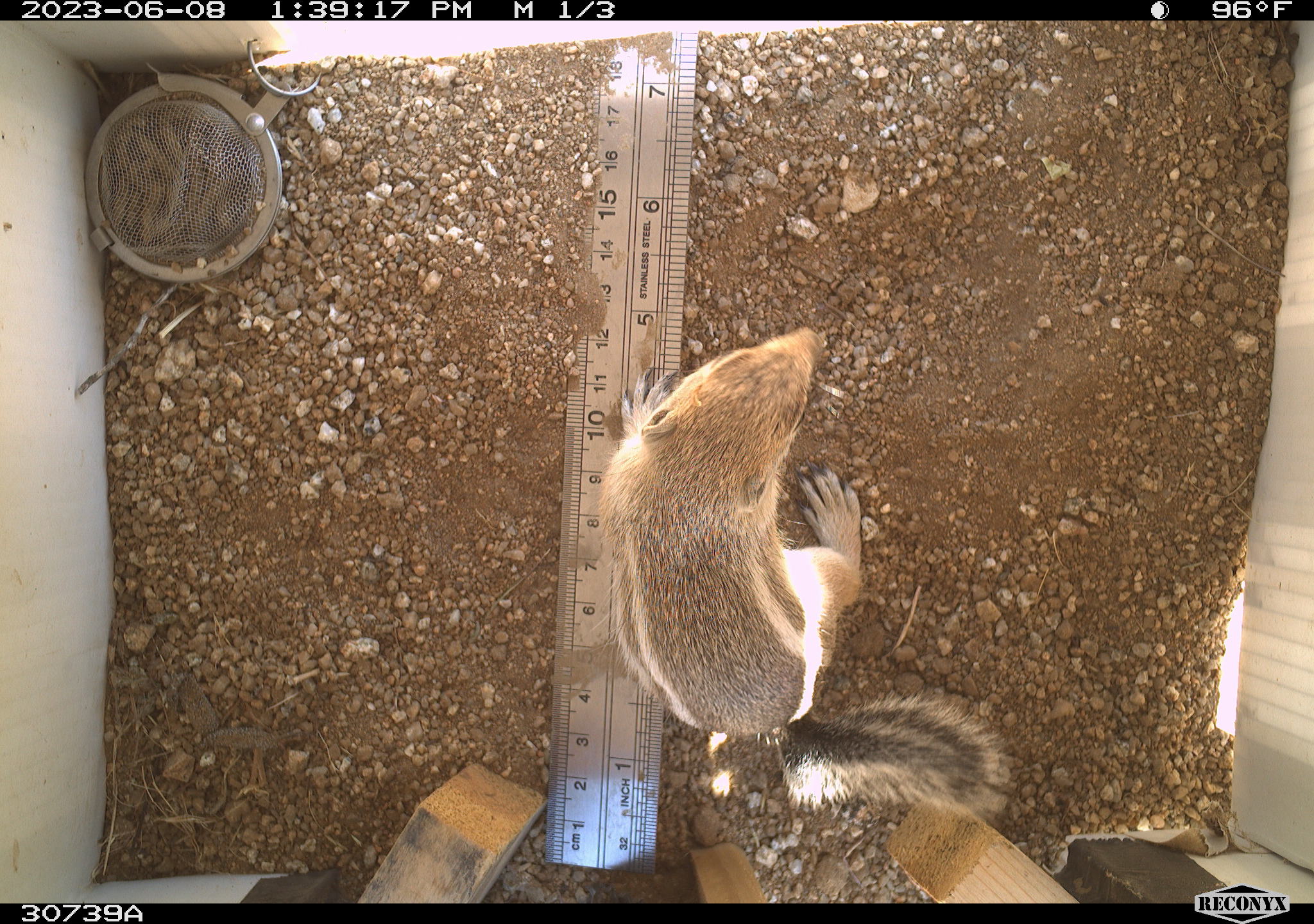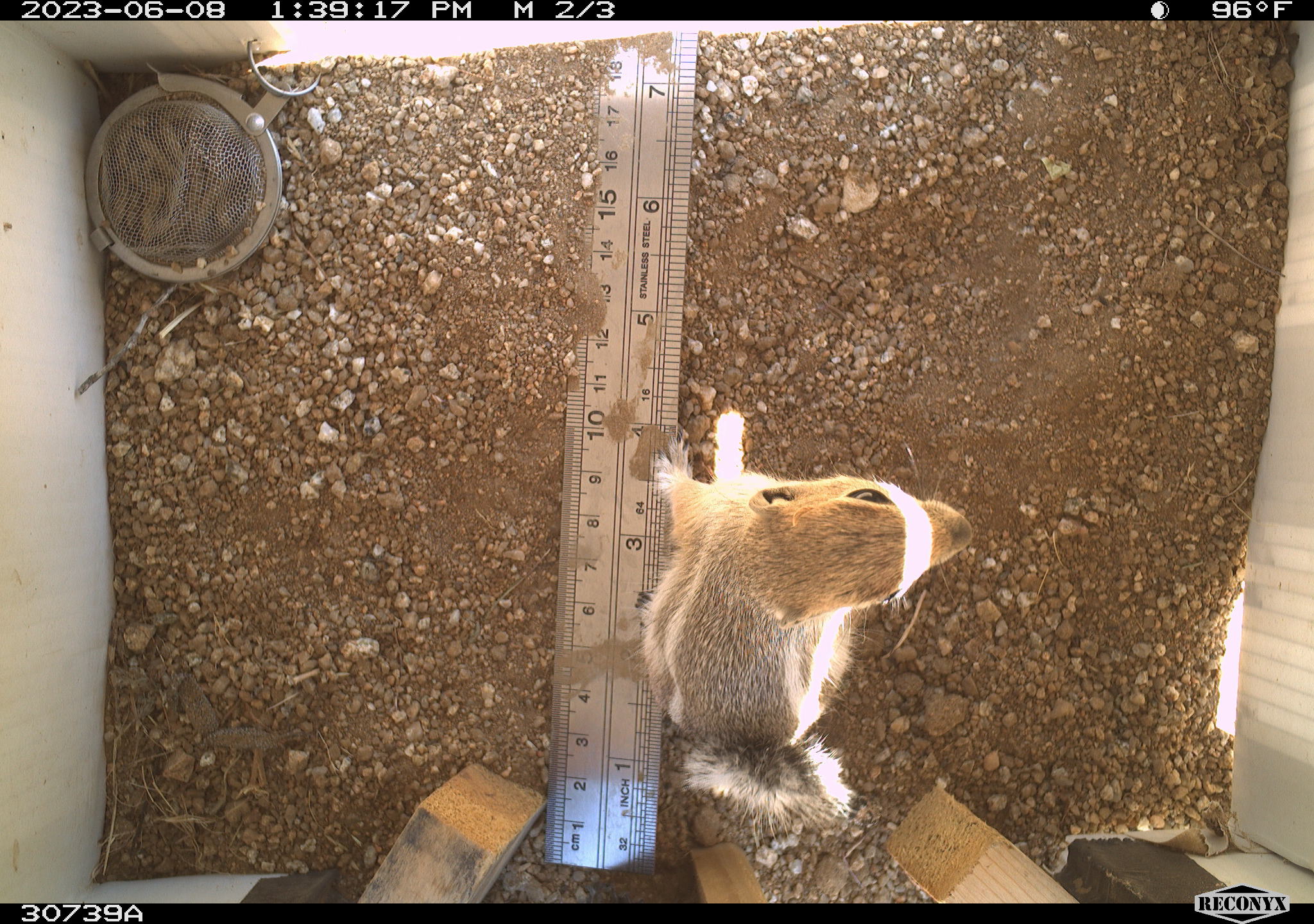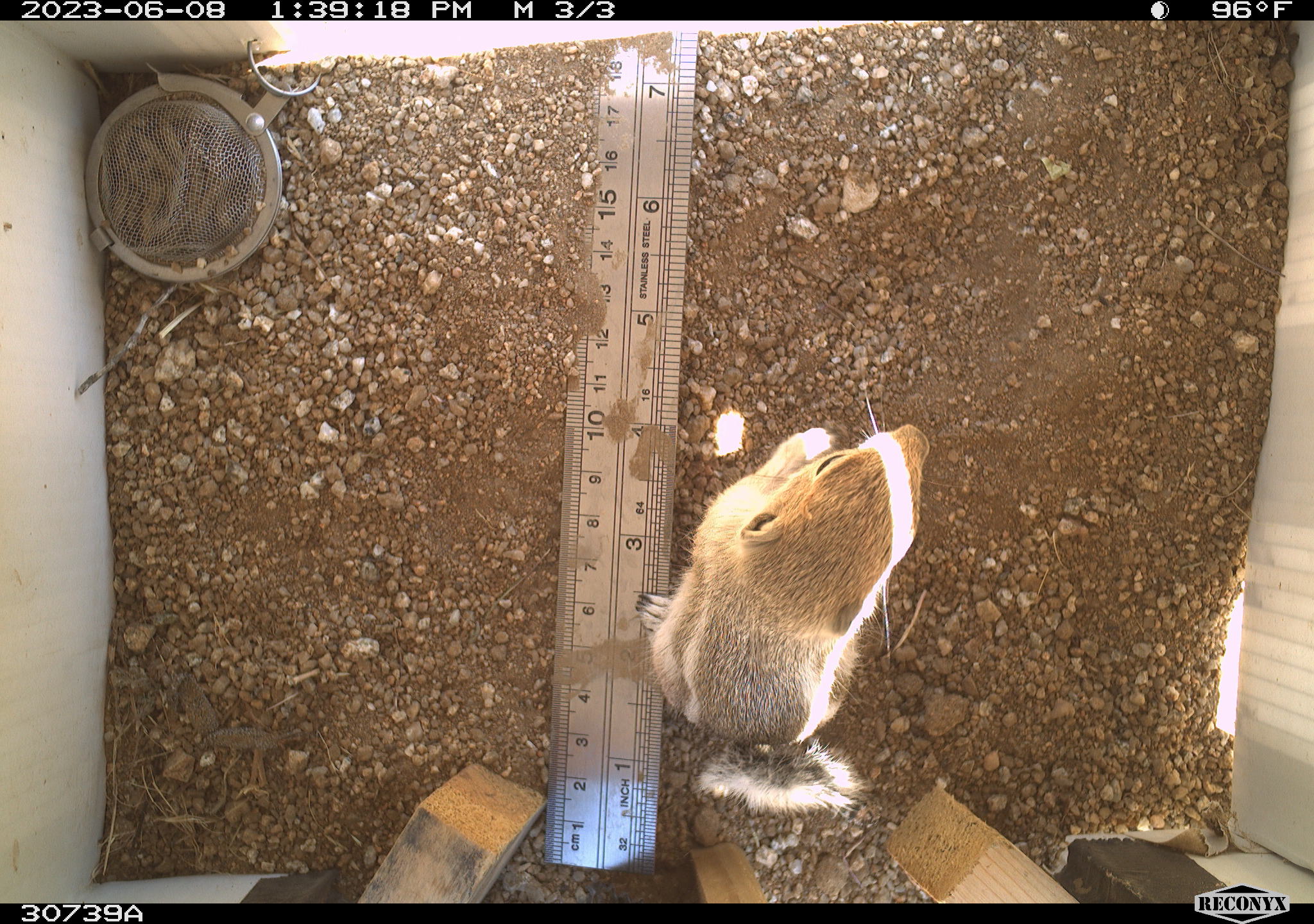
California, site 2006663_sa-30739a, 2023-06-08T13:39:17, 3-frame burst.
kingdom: Animalia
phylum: Chordata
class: Mammalia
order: Rodentia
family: Sciuridae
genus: Ammospermophilus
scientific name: Ammospermophilus leucurus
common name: white-tailed antelope squirrel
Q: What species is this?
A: White-tailed antelope squirrel (Ammospermophilus leucurus).